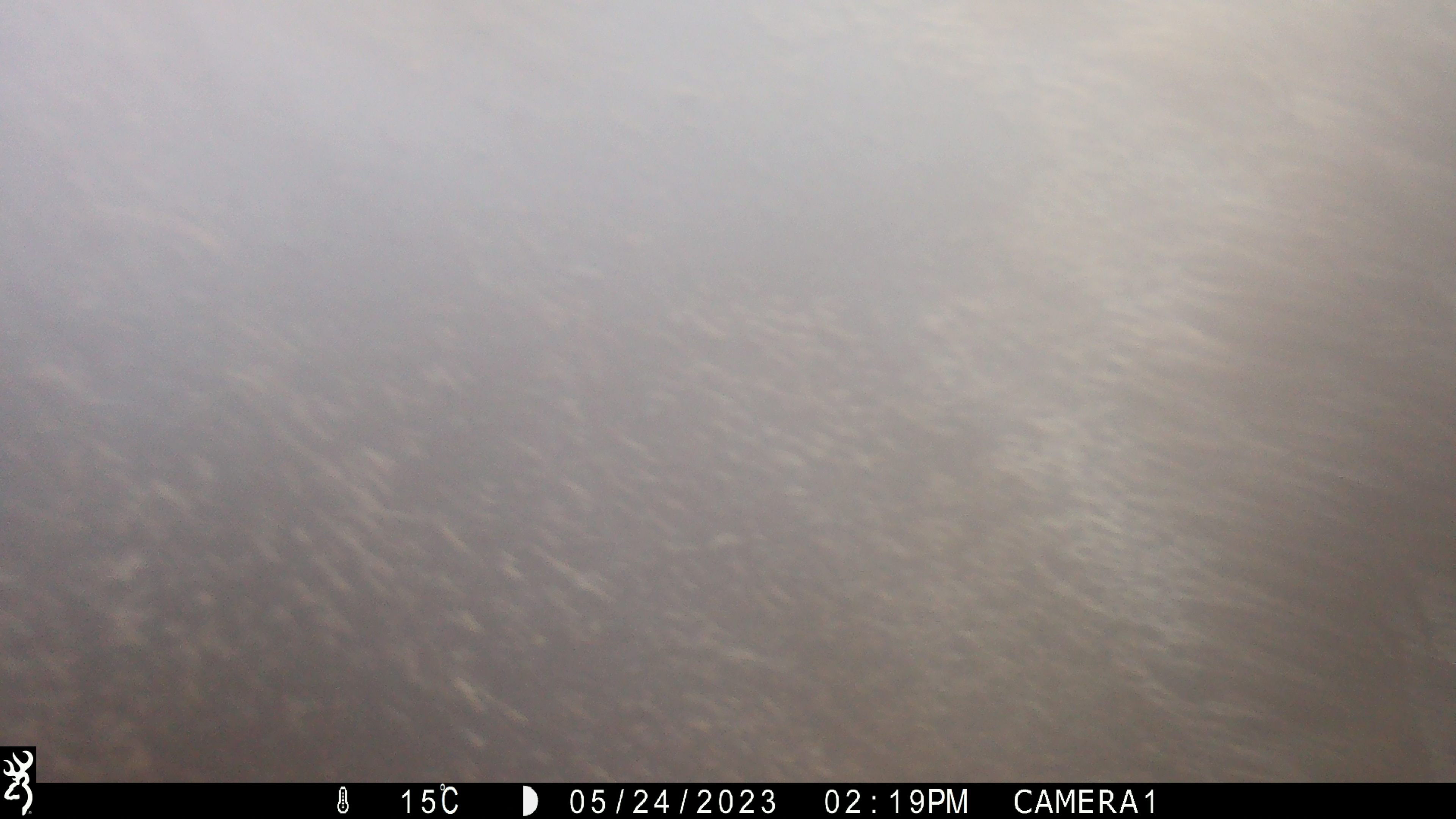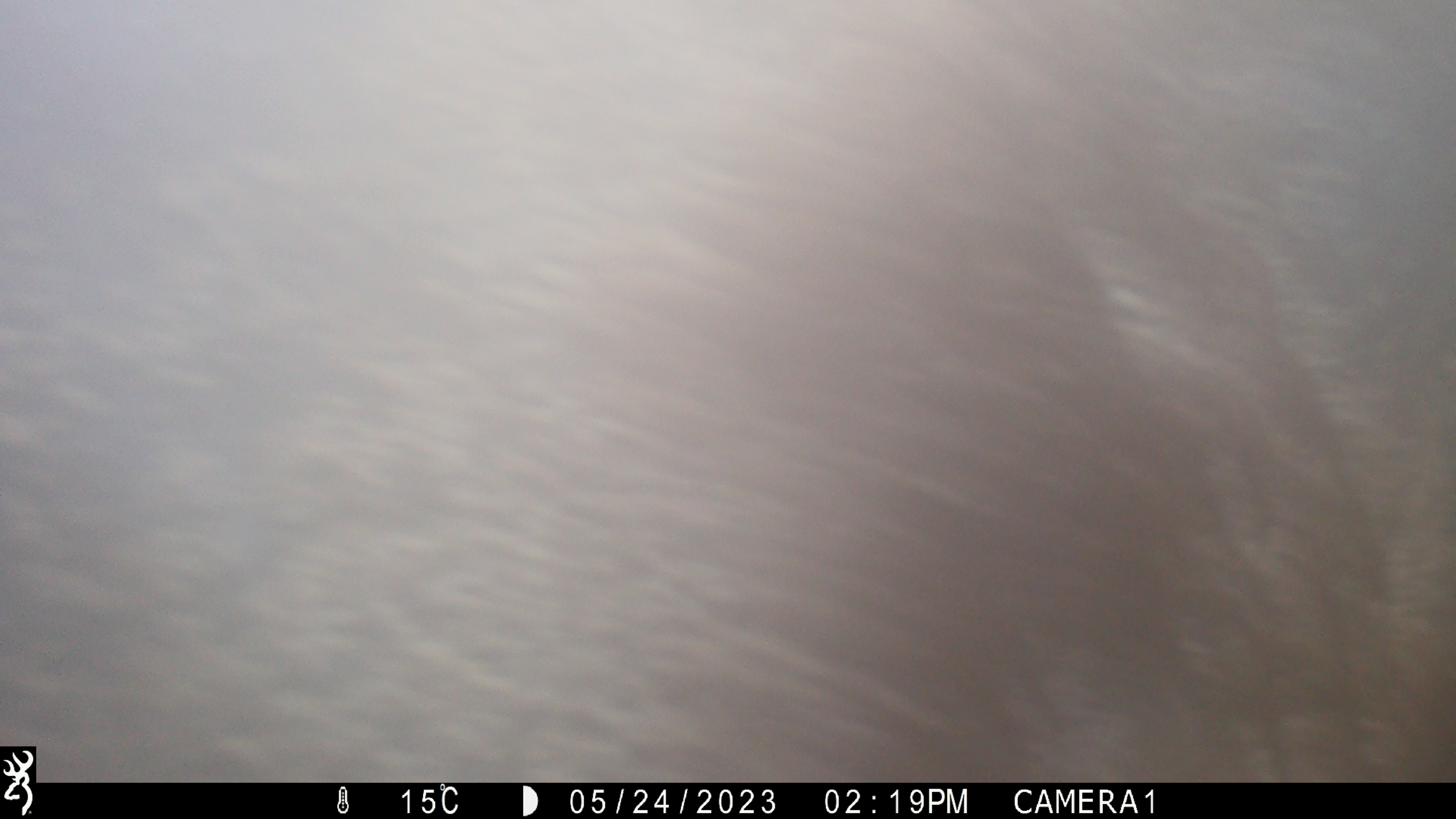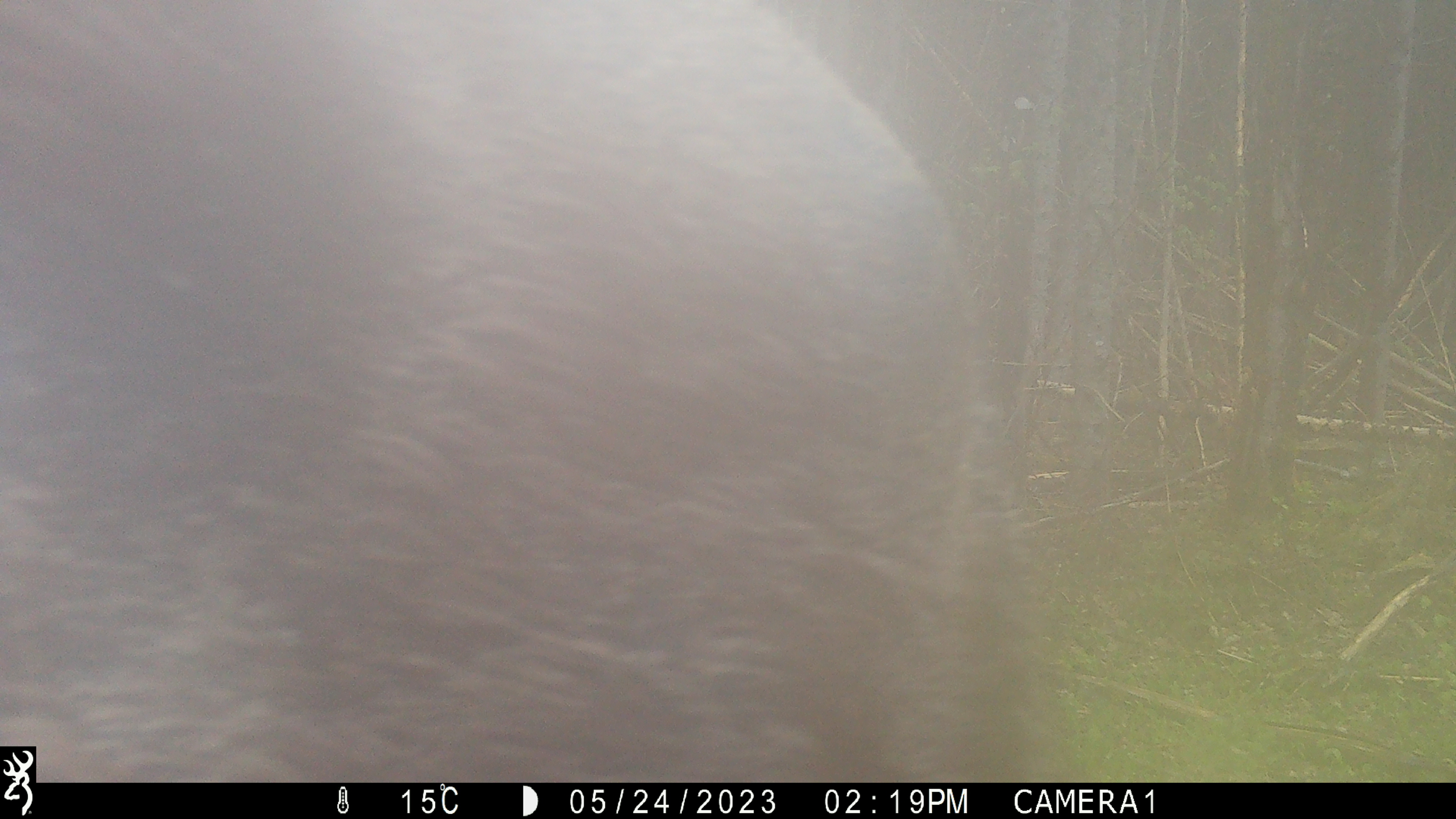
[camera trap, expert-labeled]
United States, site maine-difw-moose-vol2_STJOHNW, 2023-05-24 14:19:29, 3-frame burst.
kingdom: Animalia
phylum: Chordata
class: Mammalia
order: Artiodactyla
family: Cervidae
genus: Alces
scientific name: Alces alces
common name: moose